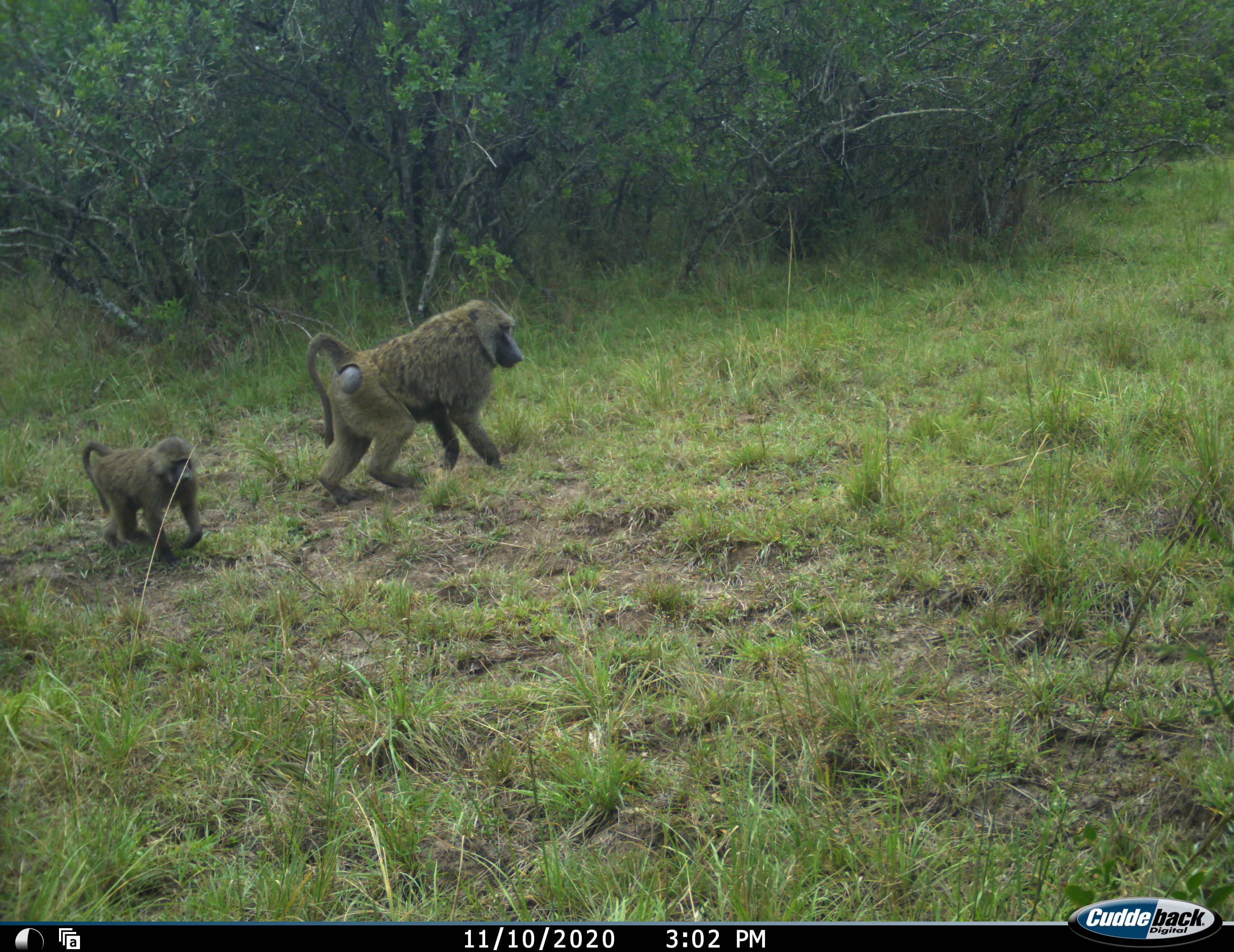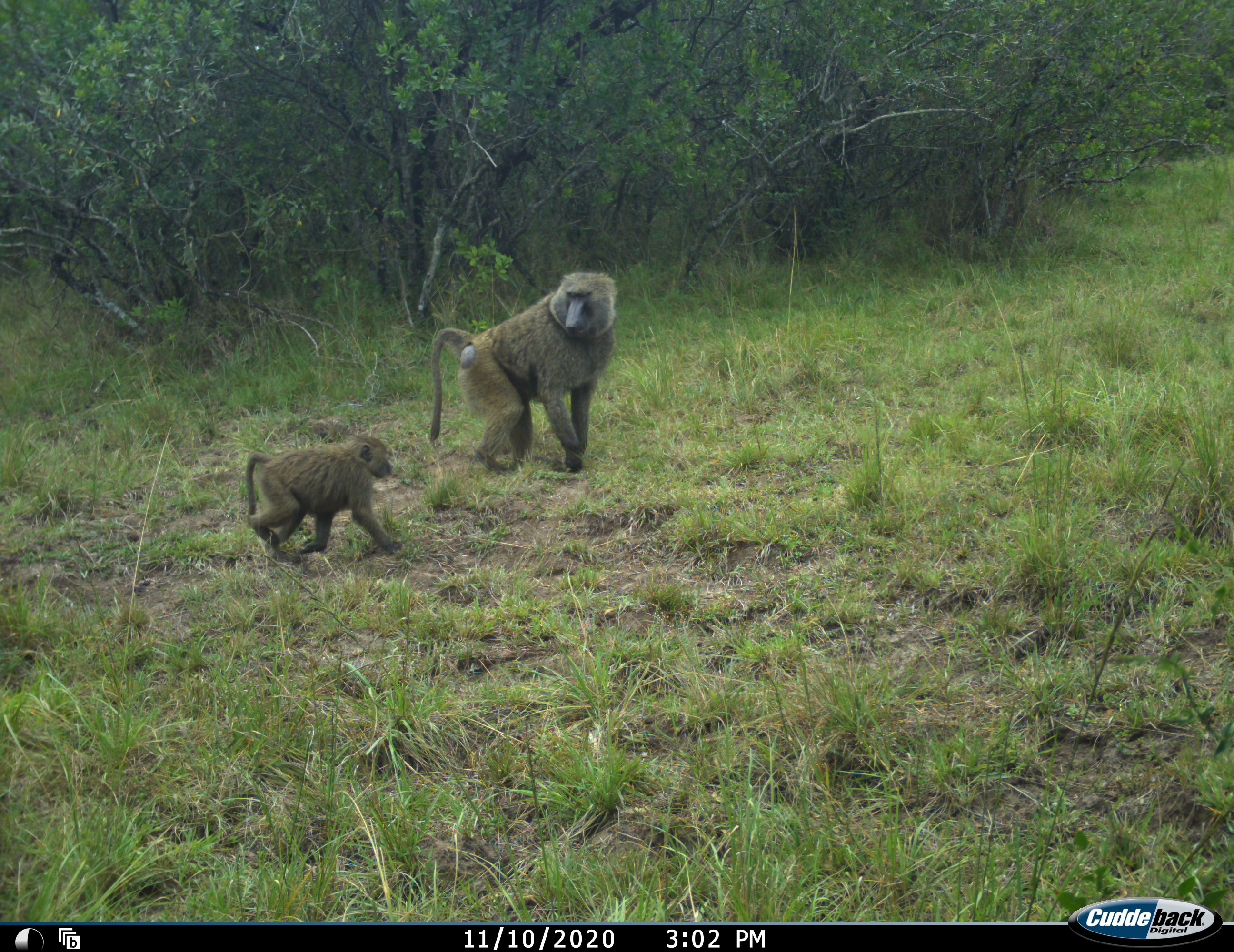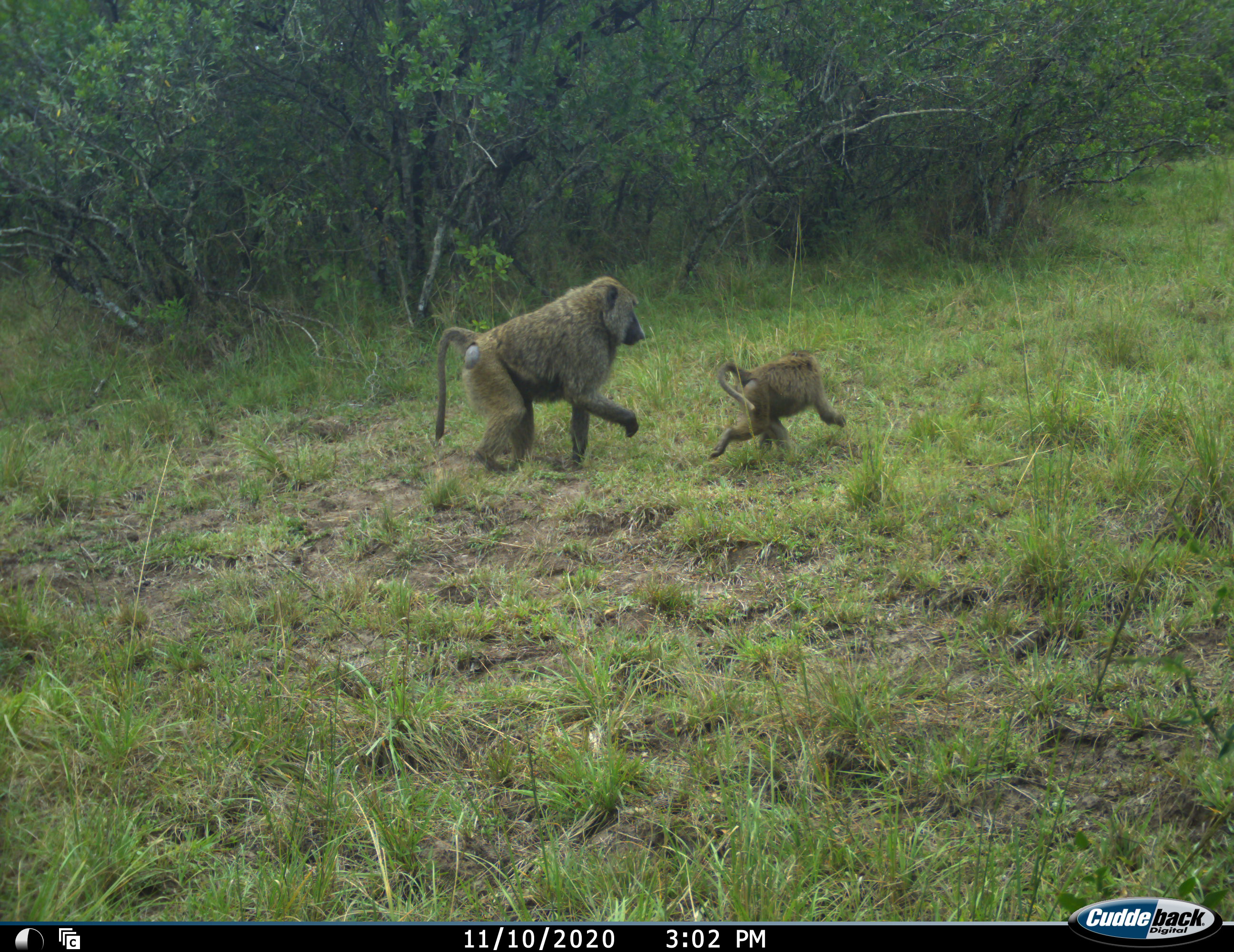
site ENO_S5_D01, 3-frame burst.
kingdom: Animalia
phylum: Chordata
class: Mammalia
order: Primates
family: Cercopithecidae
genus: Papio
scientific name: Papio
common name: baboon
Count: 2.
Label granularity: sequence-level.